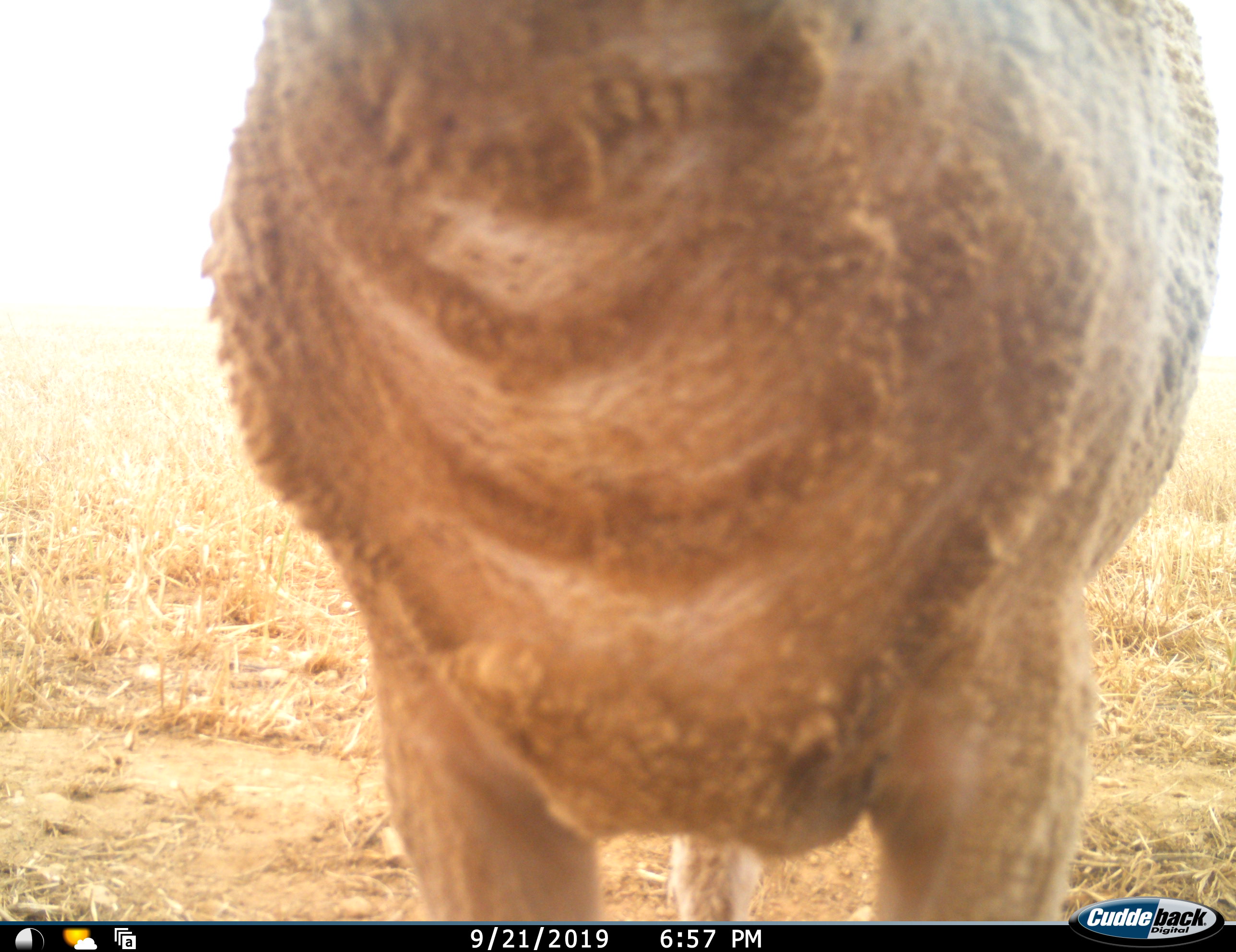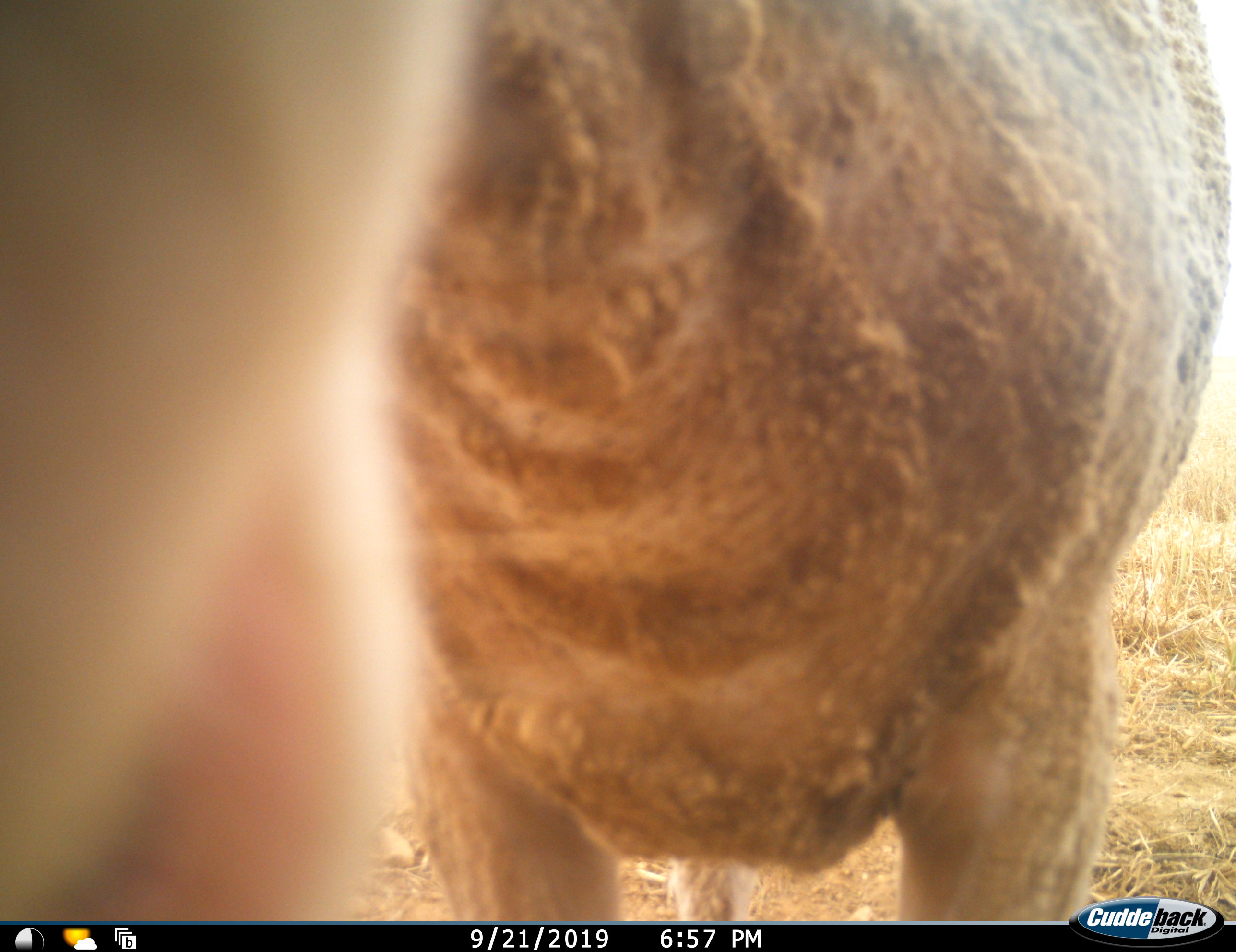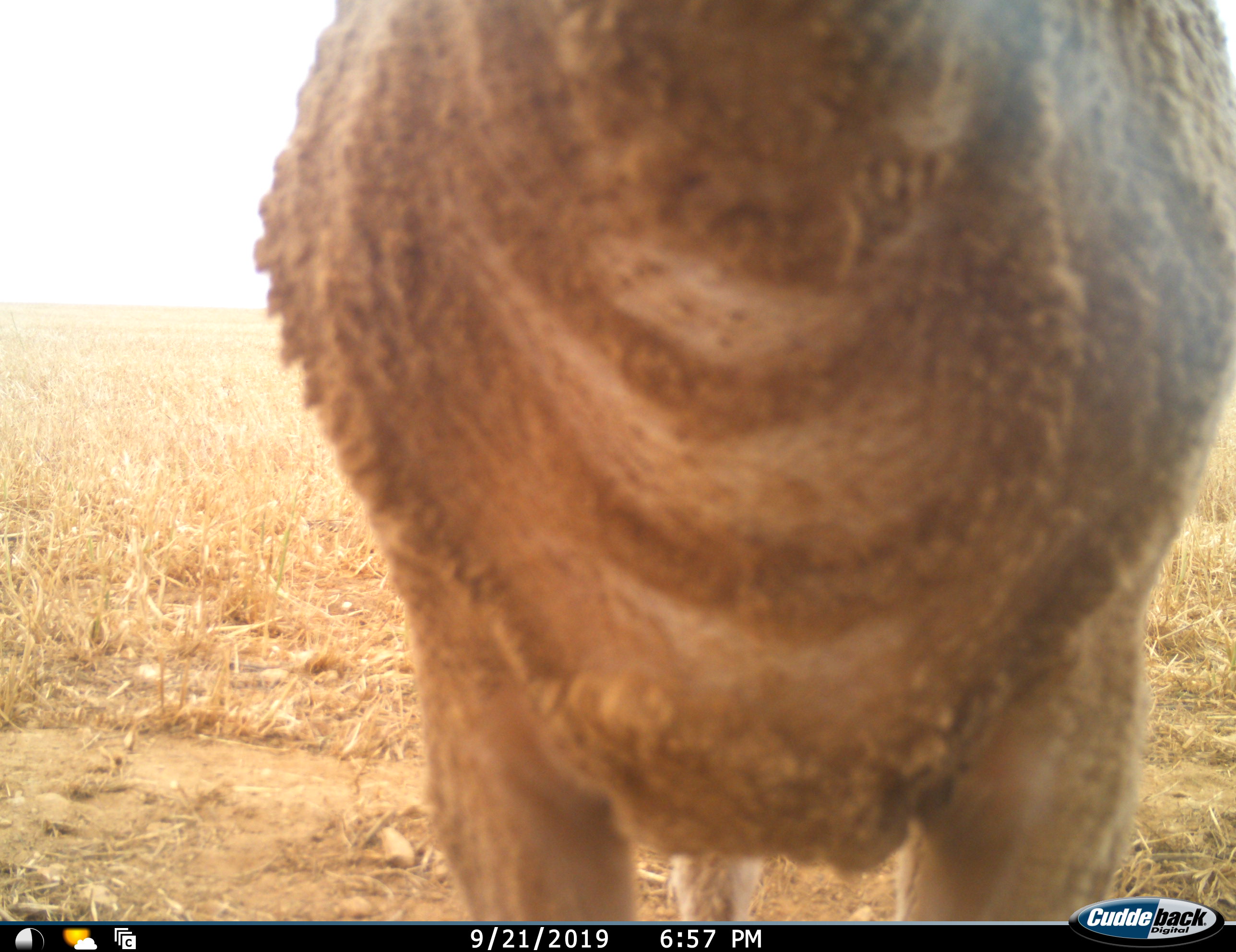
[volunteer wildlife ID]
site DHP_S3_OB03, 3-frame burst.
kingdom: Animalia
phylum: Chordata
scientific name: Vertebrata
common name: domestic animal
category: domesticanimal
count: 1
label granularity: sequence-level